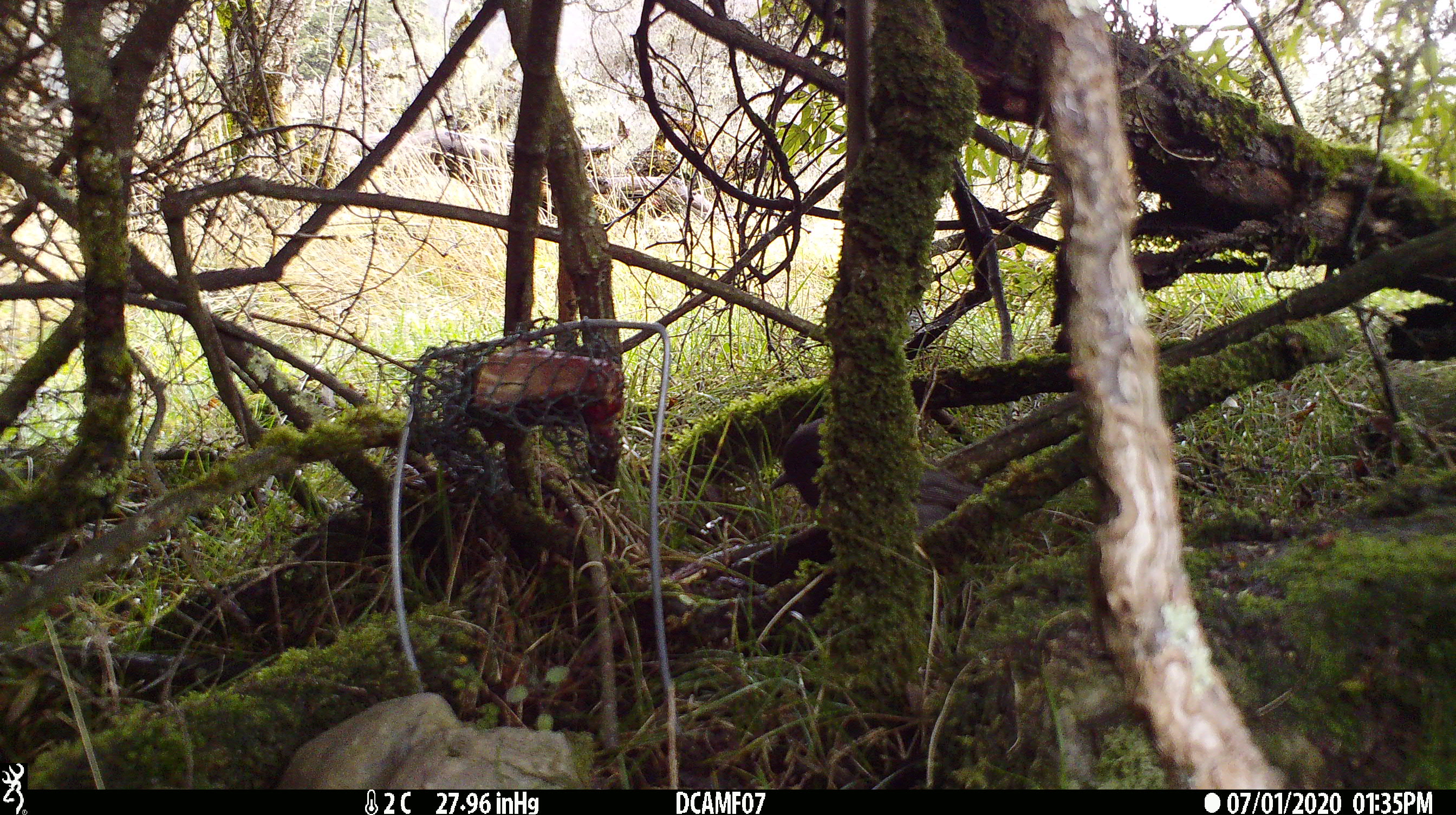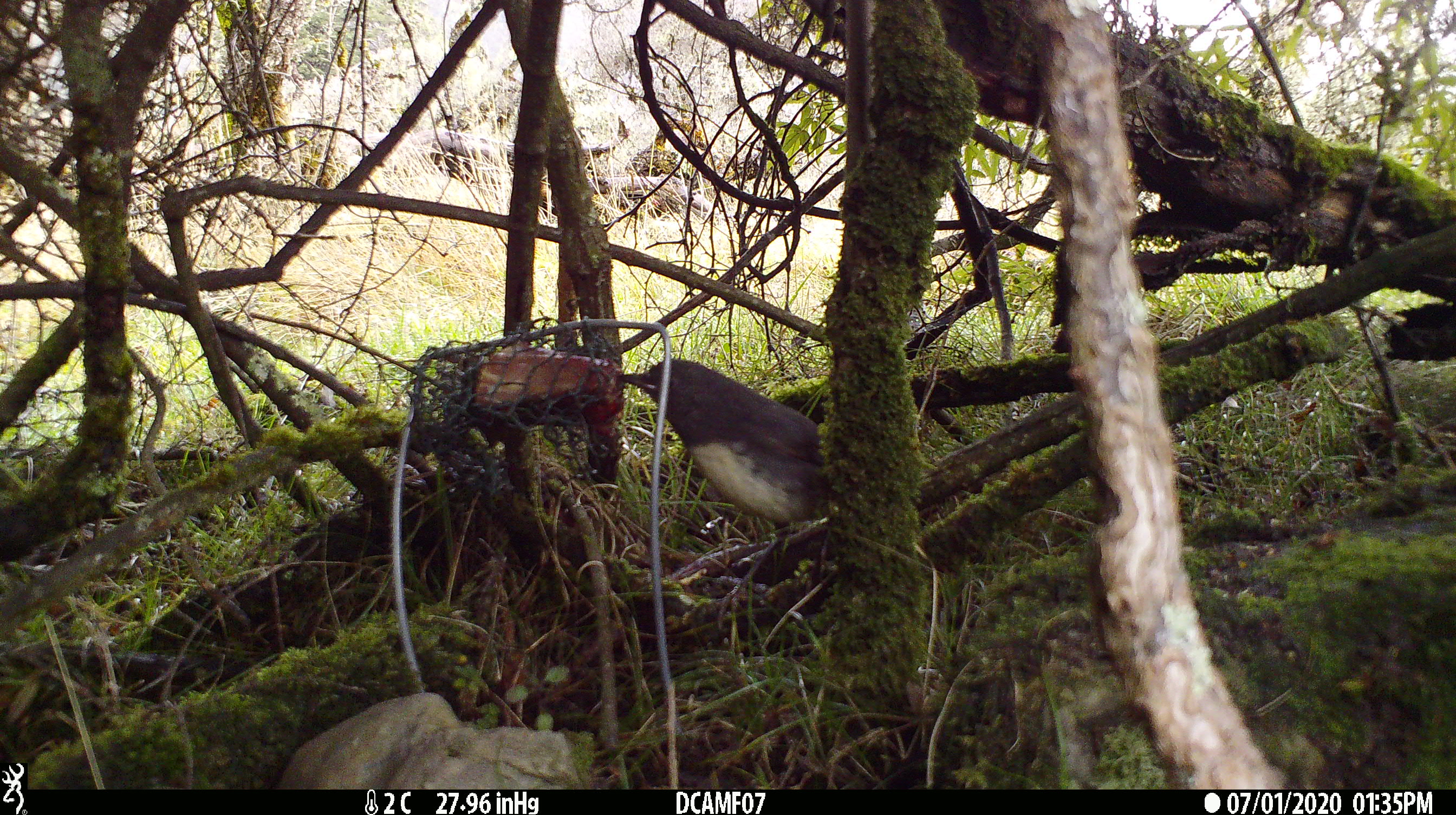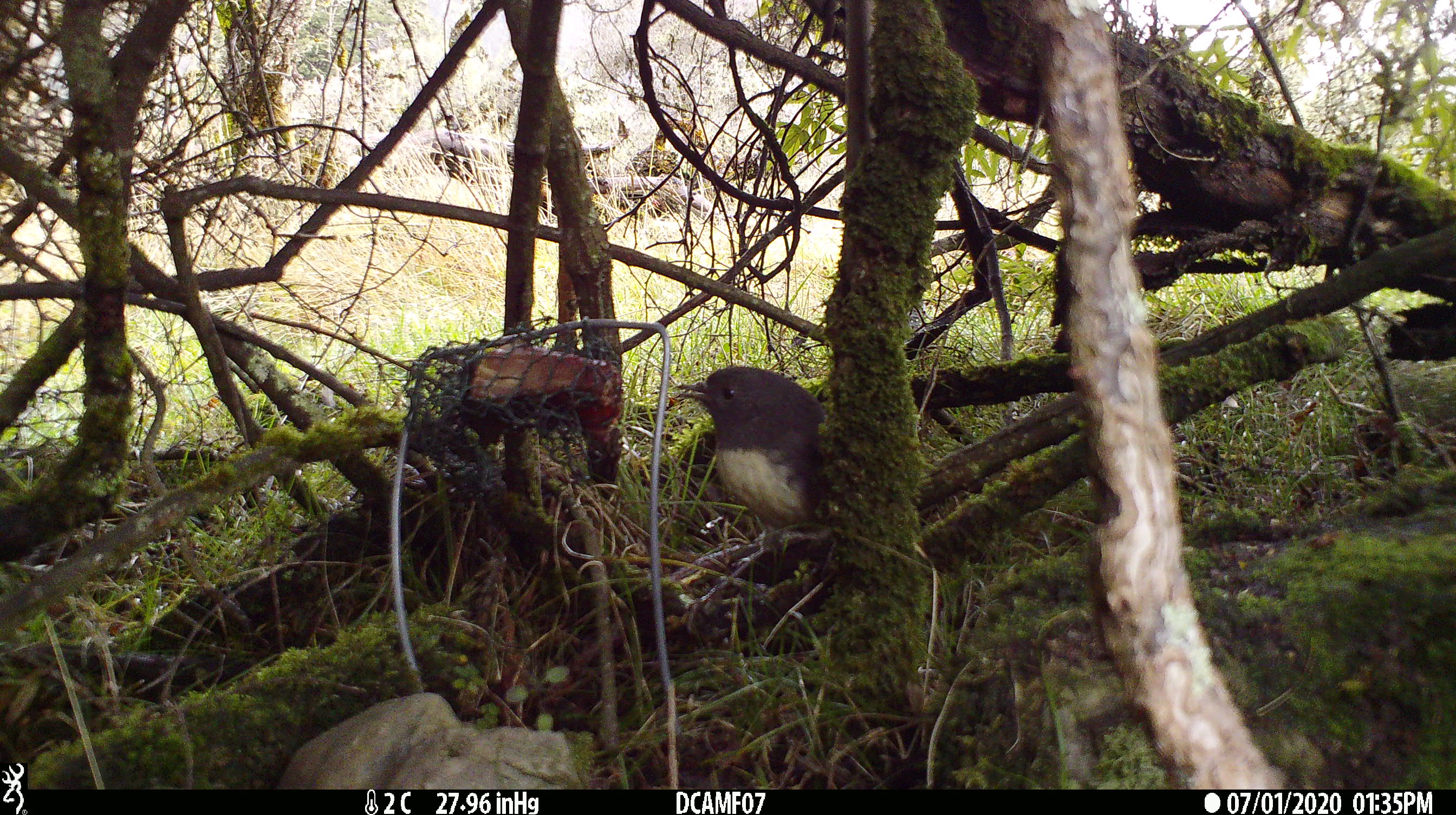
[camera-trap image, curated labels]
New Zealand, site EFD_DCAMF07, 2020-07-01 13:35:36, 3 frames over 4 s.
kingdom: Animalia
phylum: Chordata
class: Aves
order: Passeriformes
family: Petroicidae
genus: Petroica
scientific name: Petroica australis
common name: new zealand robin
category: robin